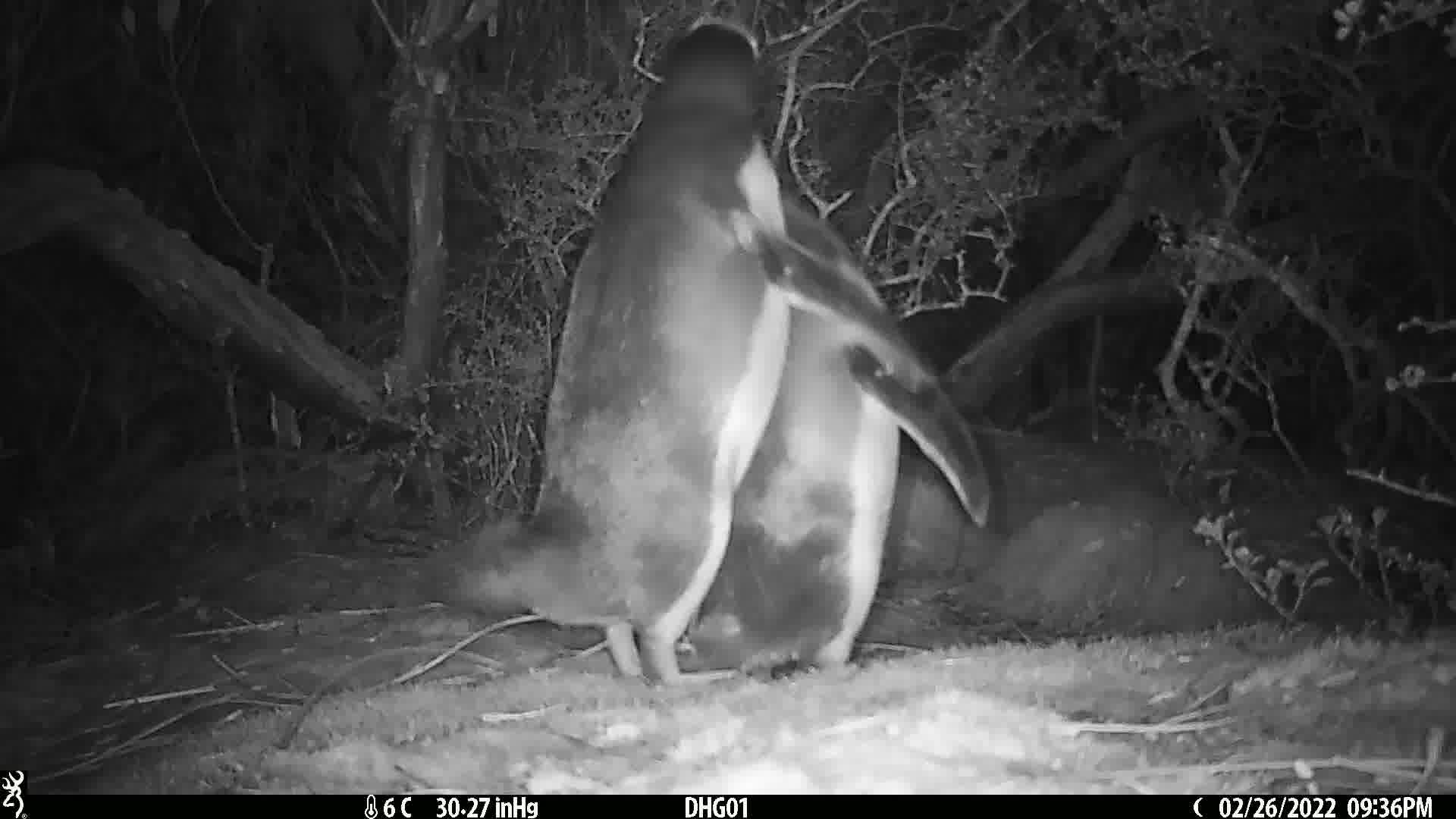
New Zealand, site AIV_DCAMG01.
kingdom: Animalia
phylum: Chordata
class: Aves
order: Sphenisciformes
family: Spheniscidae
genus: Megadyptes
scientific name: Megadyptes antipodes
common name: yellow-eyed penguin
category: yellow eyed penguin